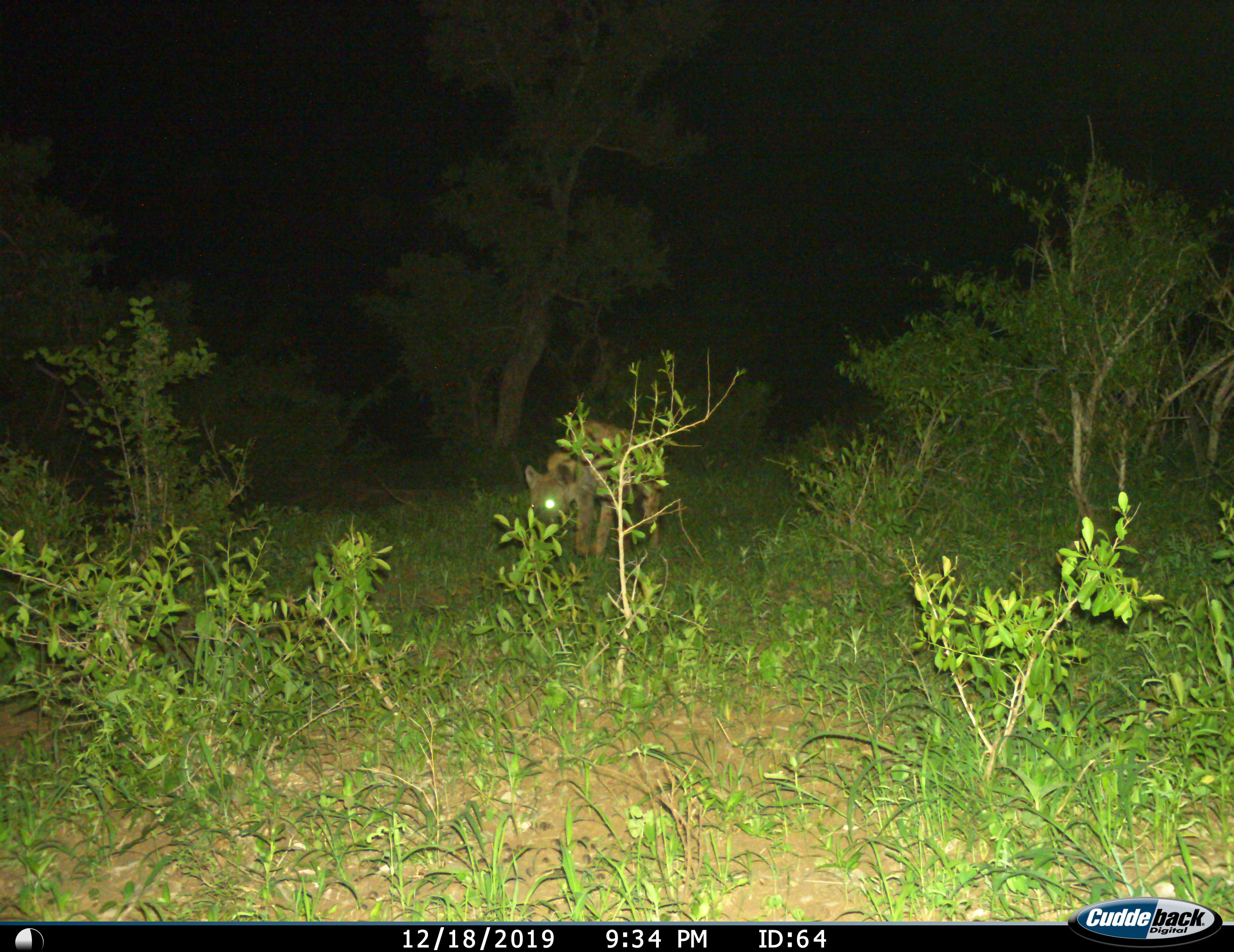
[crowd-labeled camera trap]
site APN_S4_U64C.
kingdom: Animalia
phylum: Chordata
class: Mammalia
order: Carnivora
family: Hyaenidae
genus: Crocuta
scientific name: Crocuta crocuta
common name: spotted hyena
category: hyenaspotted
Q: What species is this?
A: Hyenaspotted (spotted hyena) (Crocuta crocuta).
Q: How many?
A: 1.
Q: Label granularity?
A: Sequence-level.